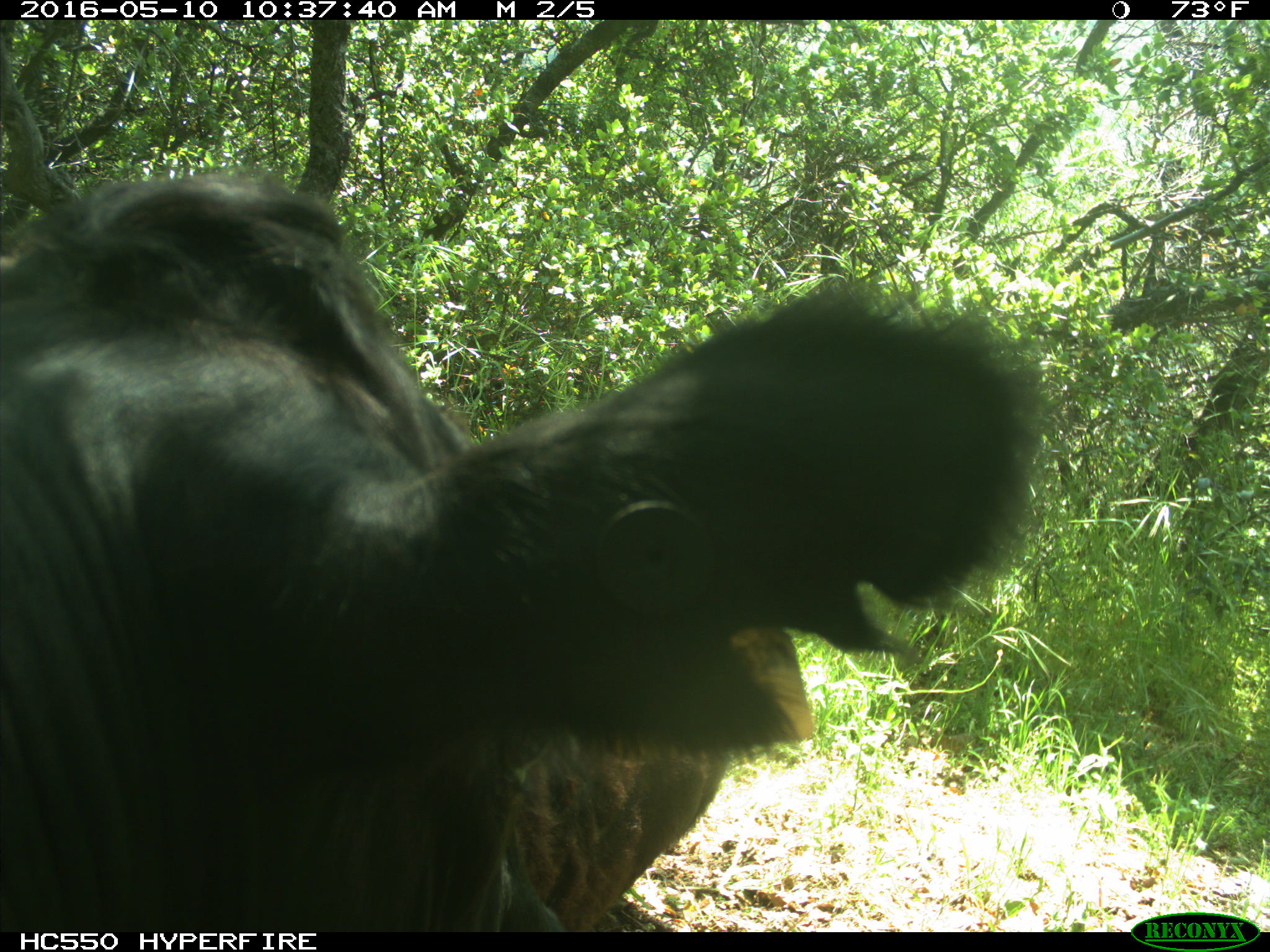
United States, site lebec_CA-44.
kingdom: Animalia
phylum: Chordata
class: Mammalia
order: Artiodactyla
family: Bovidae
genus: Bos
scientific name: Bos taurus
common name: domestic cow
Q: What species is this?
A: Bos taurus (domestic cow).